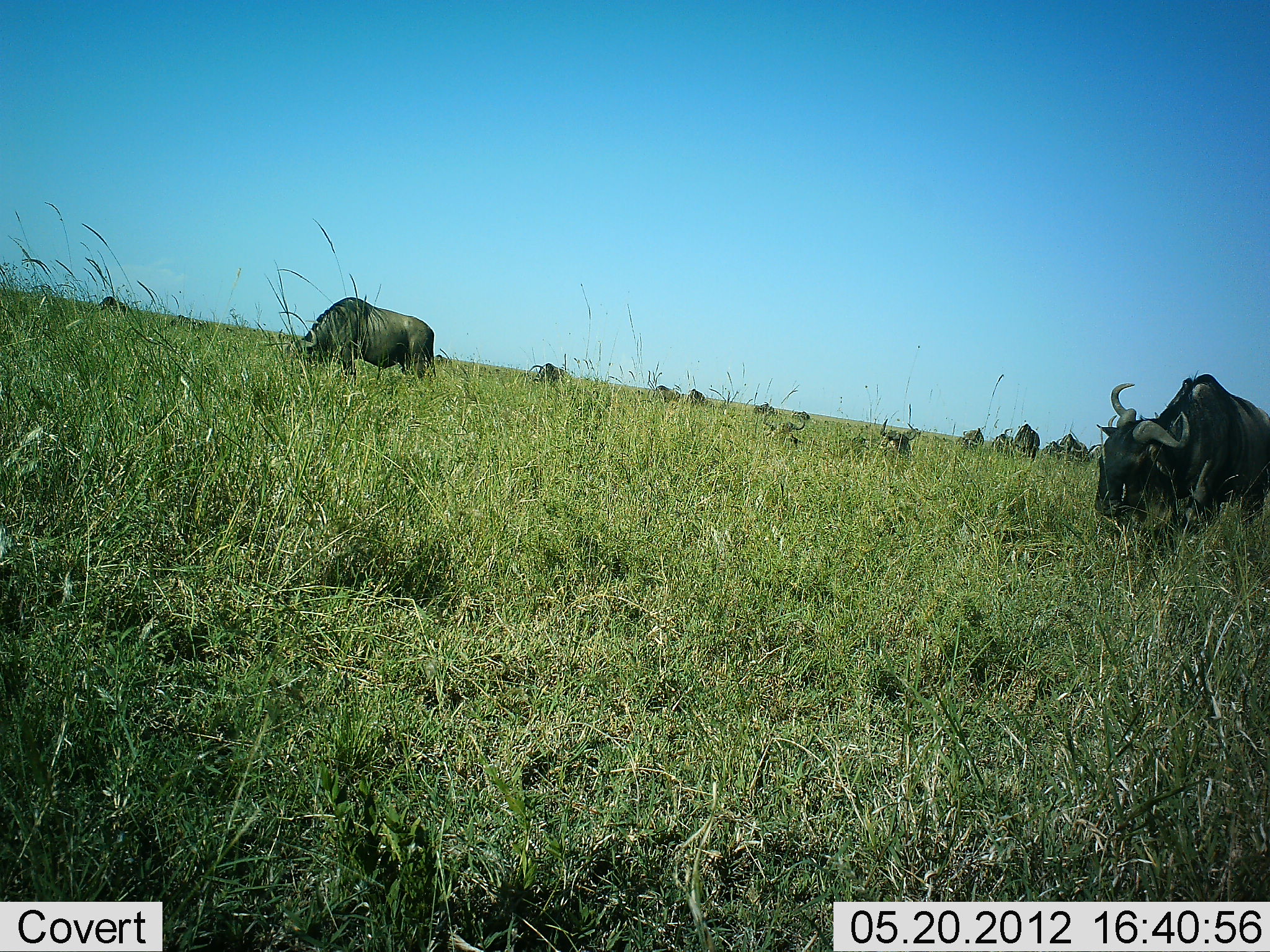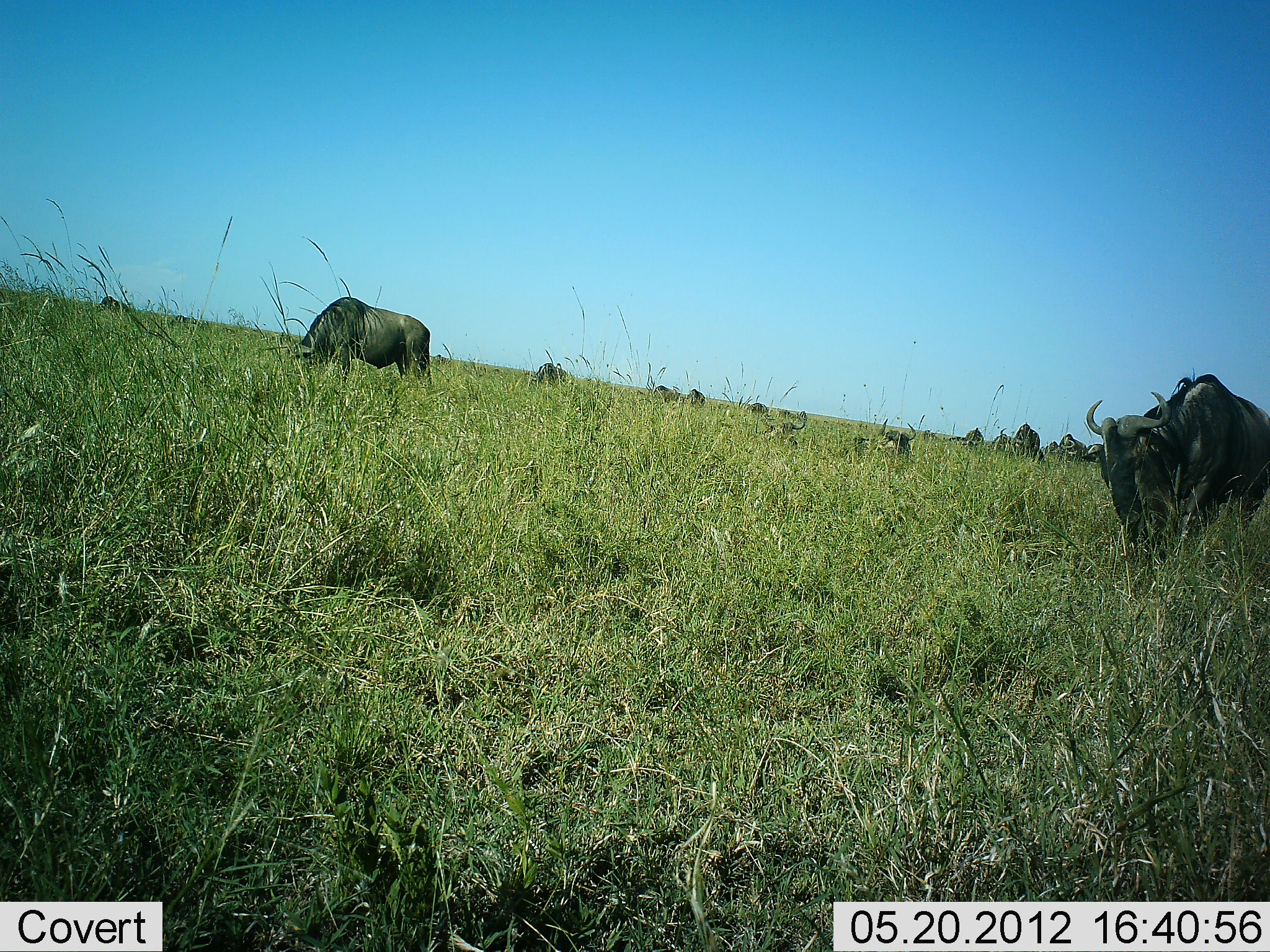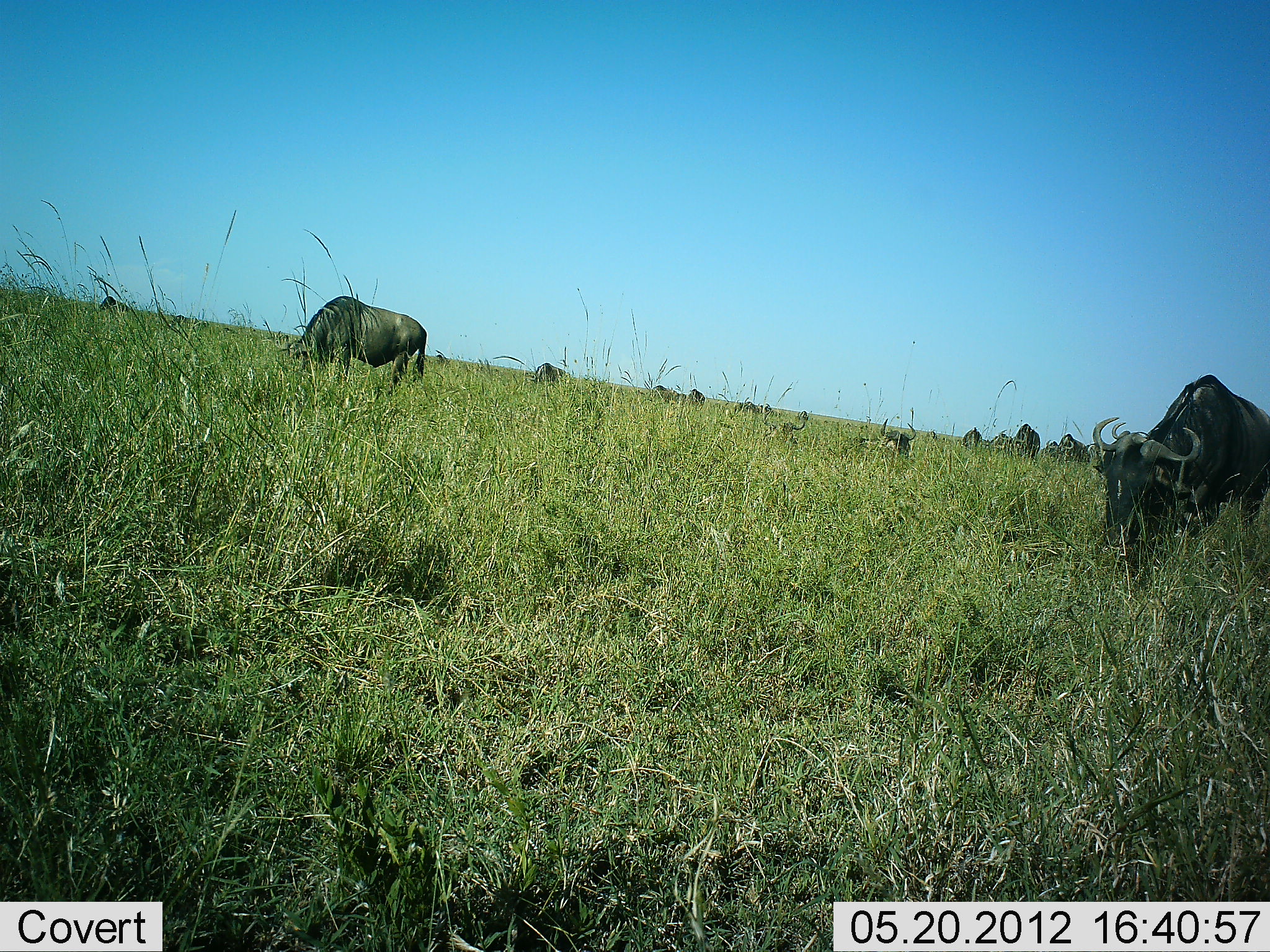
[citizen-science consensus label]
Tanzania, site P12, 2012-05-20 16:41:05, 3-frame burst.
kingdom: Animalia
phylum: Chordata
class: Mammalia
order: Artiodactyla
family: Bovidae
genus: Connochaetes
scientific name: Connochaetes taurinus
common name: blue wildebeest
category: wildebeest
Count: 11-50.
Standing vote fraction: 60%.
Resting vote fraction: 40%.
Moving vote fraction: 10%.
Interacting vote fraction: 0%.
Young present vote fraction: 0%.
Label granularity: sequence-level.